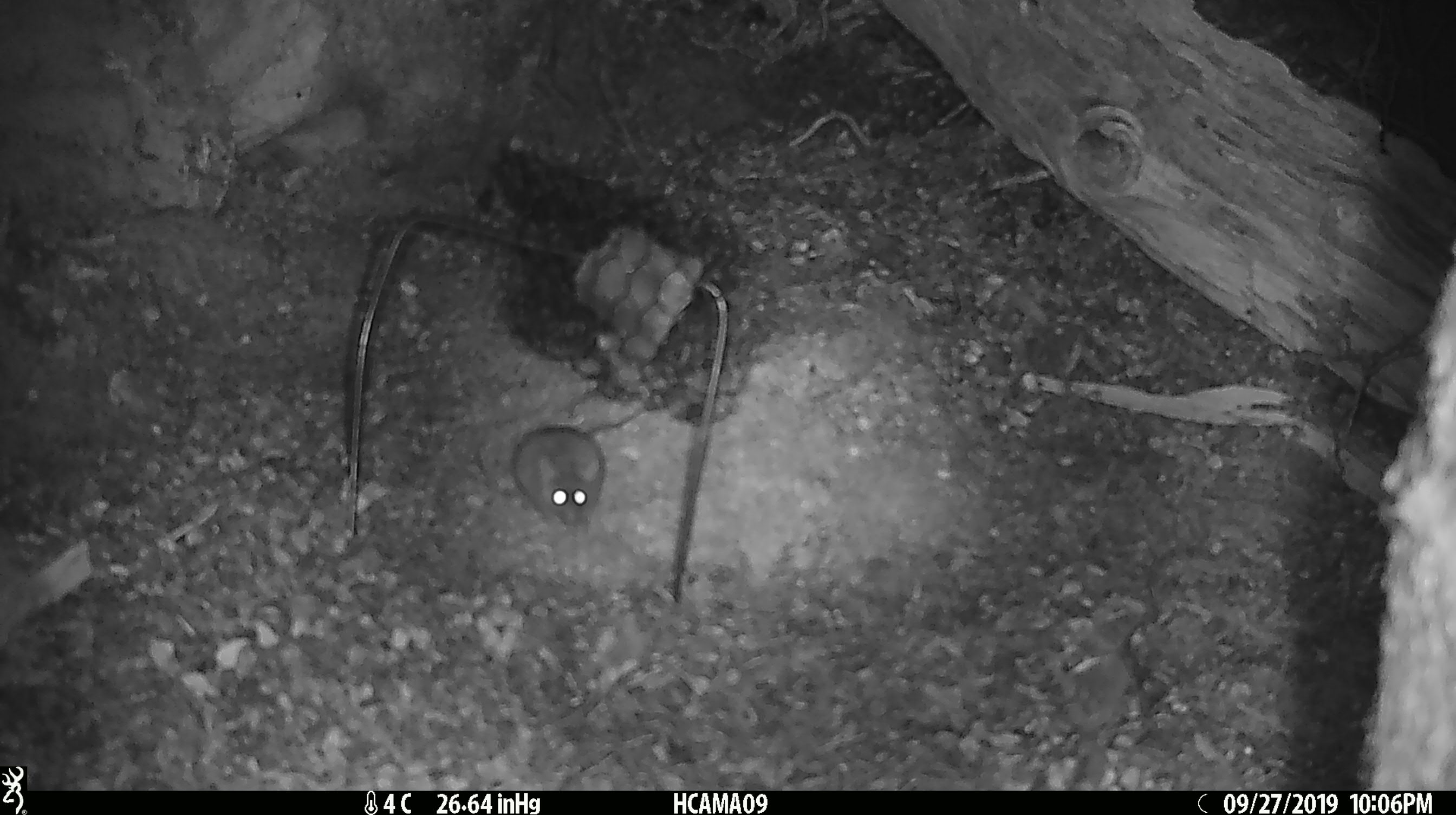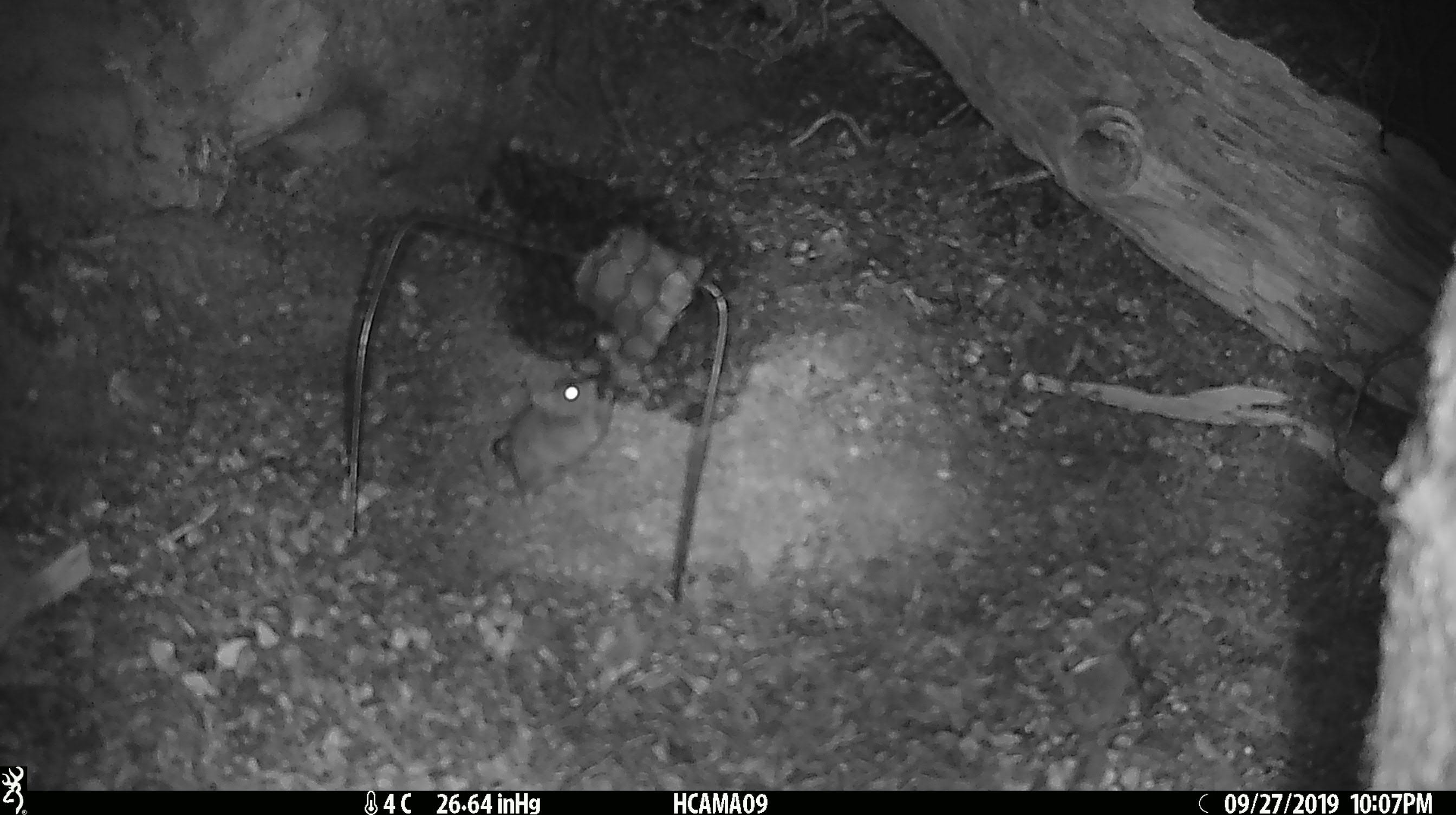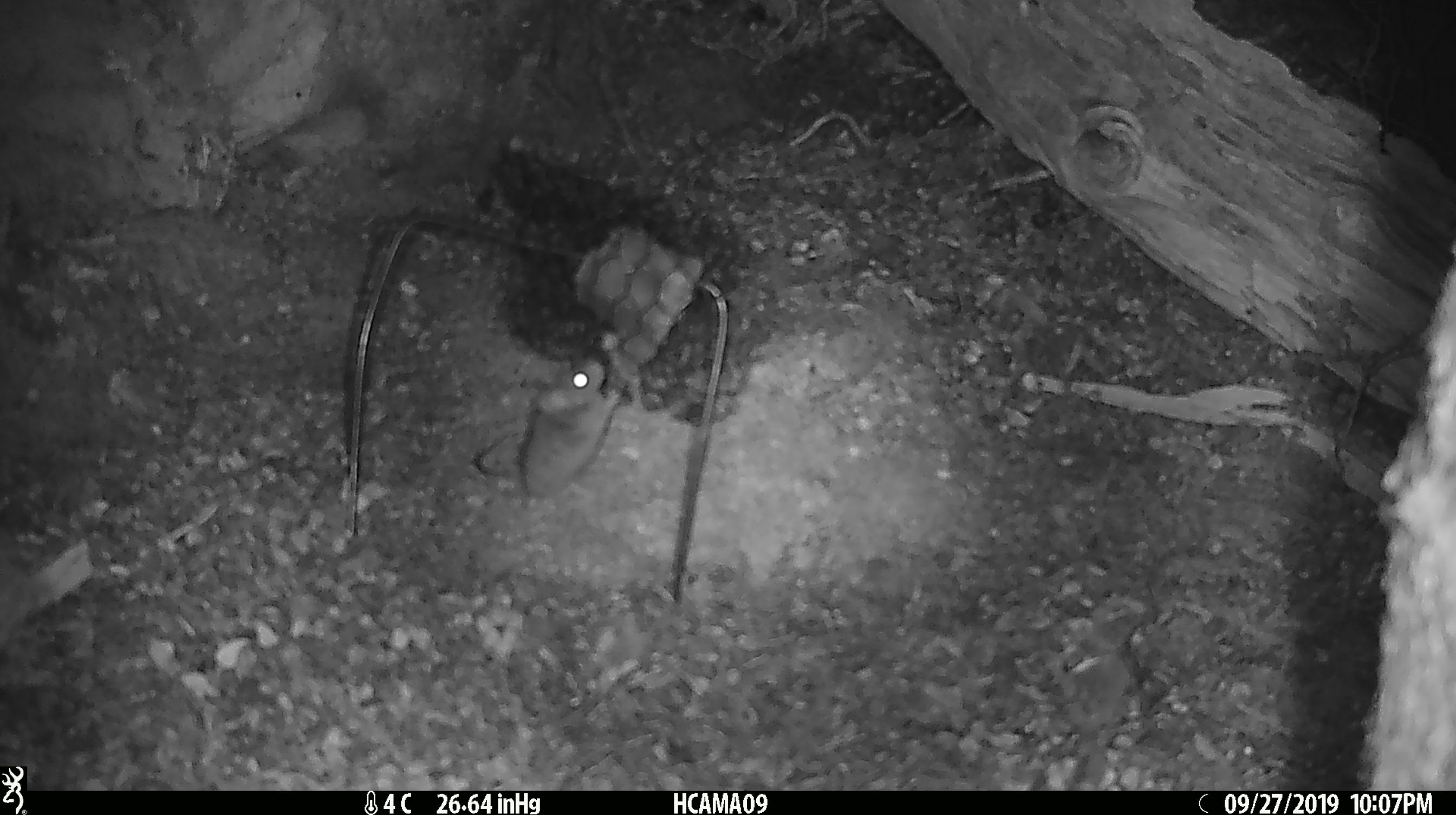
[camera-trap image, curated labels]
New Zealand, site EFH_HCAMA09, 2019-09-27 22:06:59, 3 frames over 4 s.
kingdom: Animalia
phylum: Chordata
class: Mammalia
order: Rodentia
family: Muridae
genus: Mus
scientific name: Mus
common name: mouse